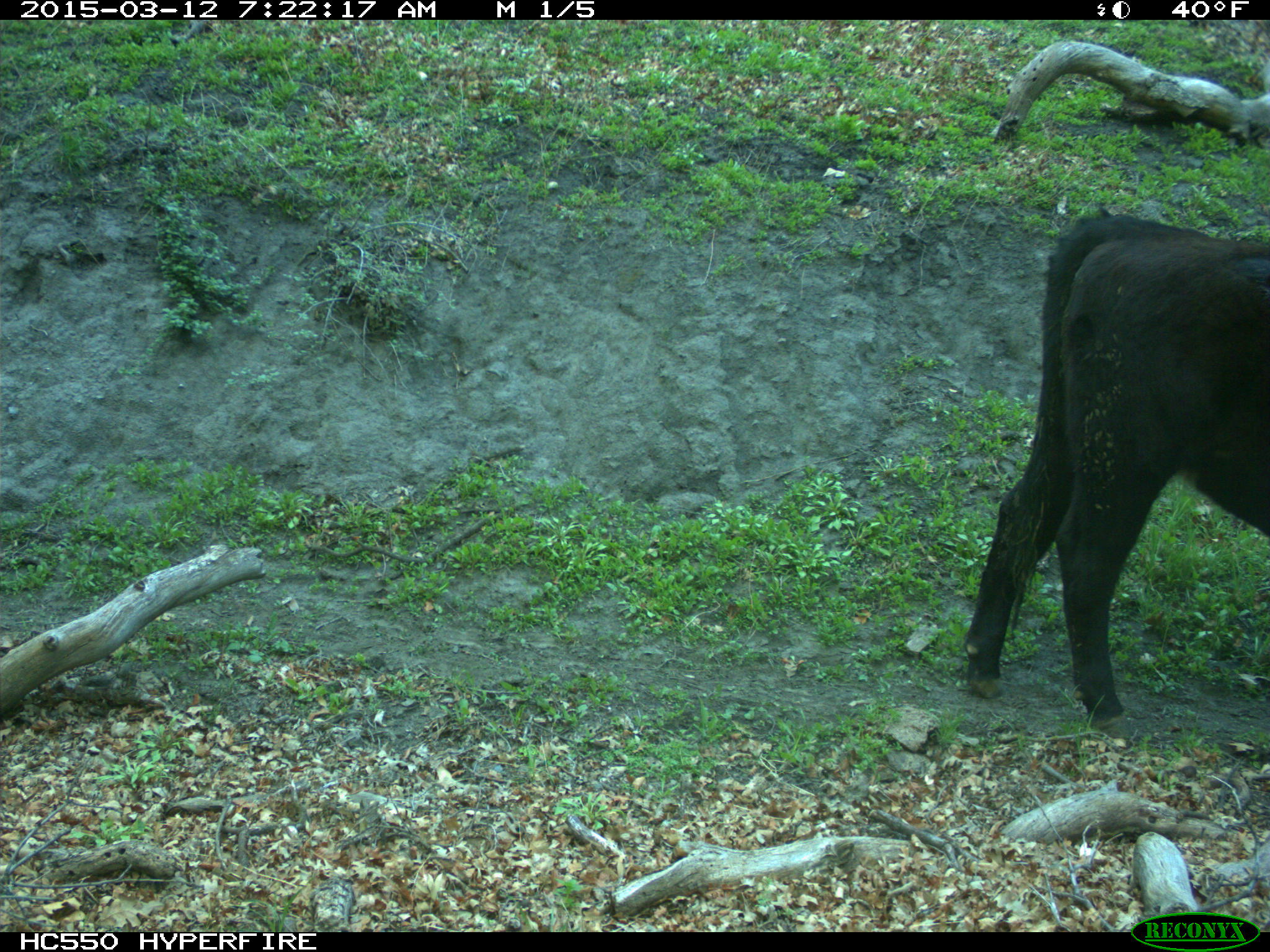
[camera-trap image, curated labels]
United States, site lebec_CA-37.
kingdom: Animalia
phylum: Chordata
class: Mammalia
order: Artiodactyla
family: Bovidae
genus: Bos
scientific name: Bos taurus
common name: domestic cow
Bos taurus (domestic cow).